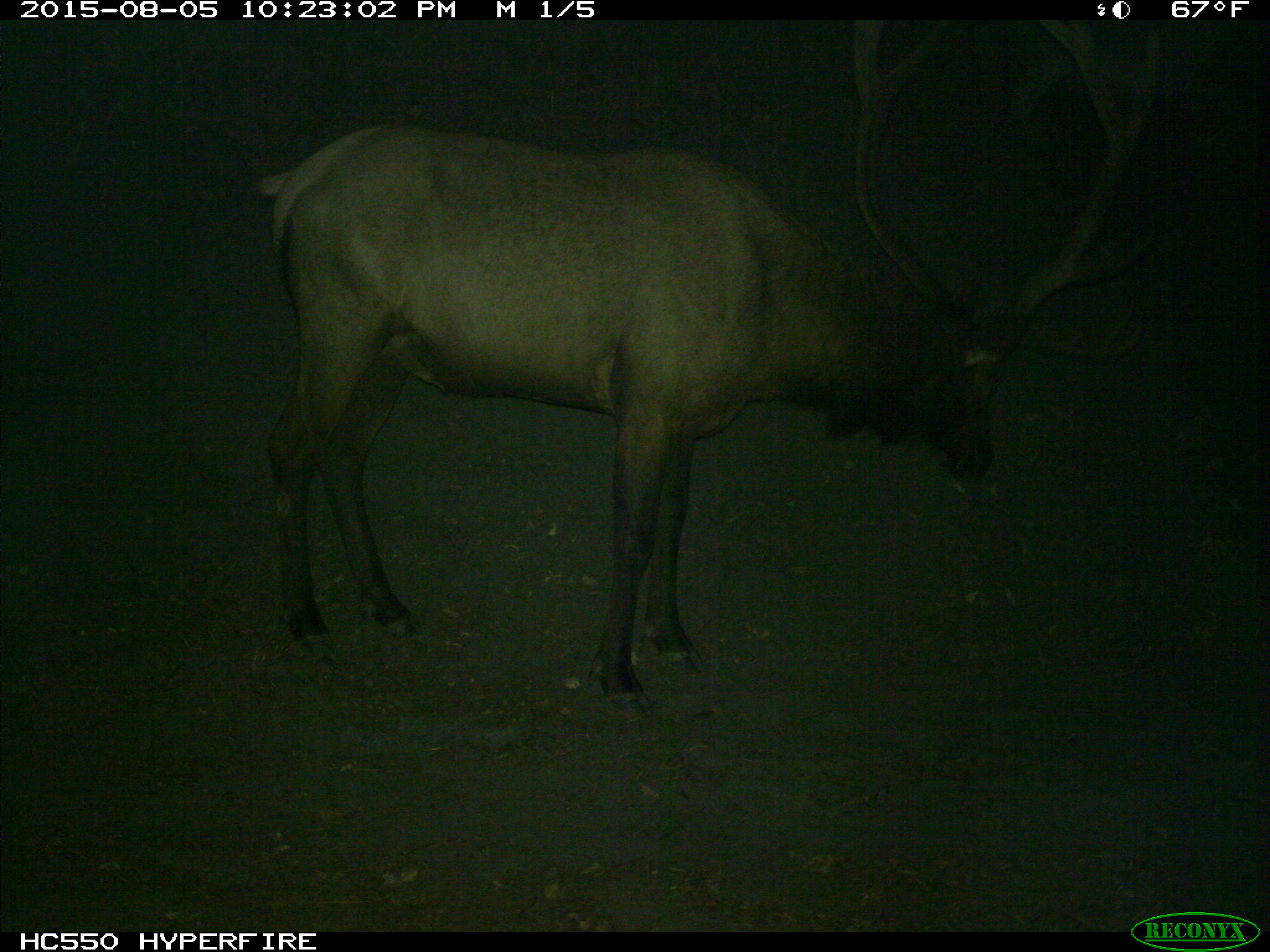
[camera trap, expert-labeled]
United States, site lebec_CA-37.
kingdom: Animalia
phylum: Chordata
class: Mammalia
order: Artiodactyla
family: Cervidae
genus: Cervus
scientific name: Cervus canadensis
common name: elk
Cervus canadensis (elk).